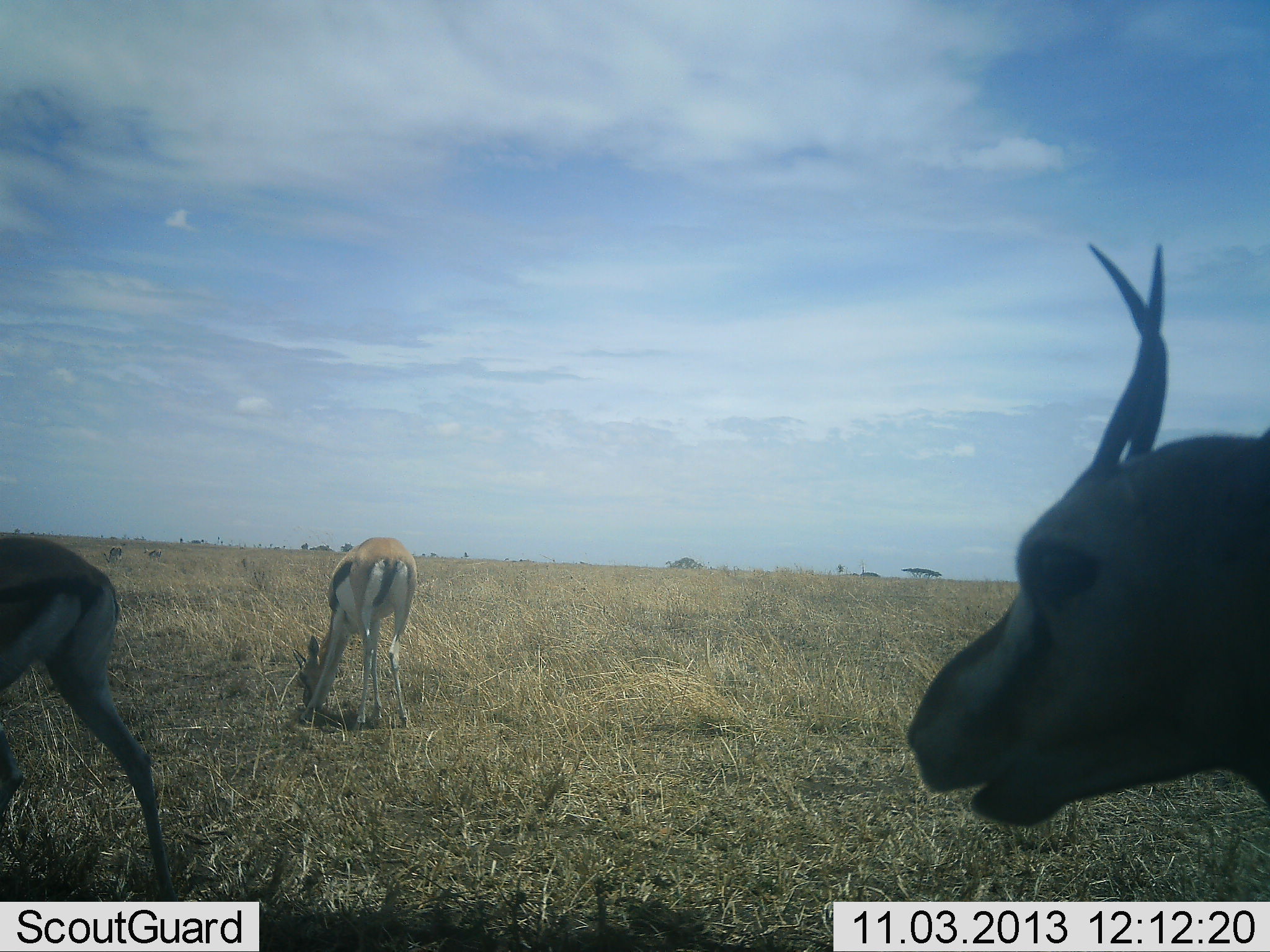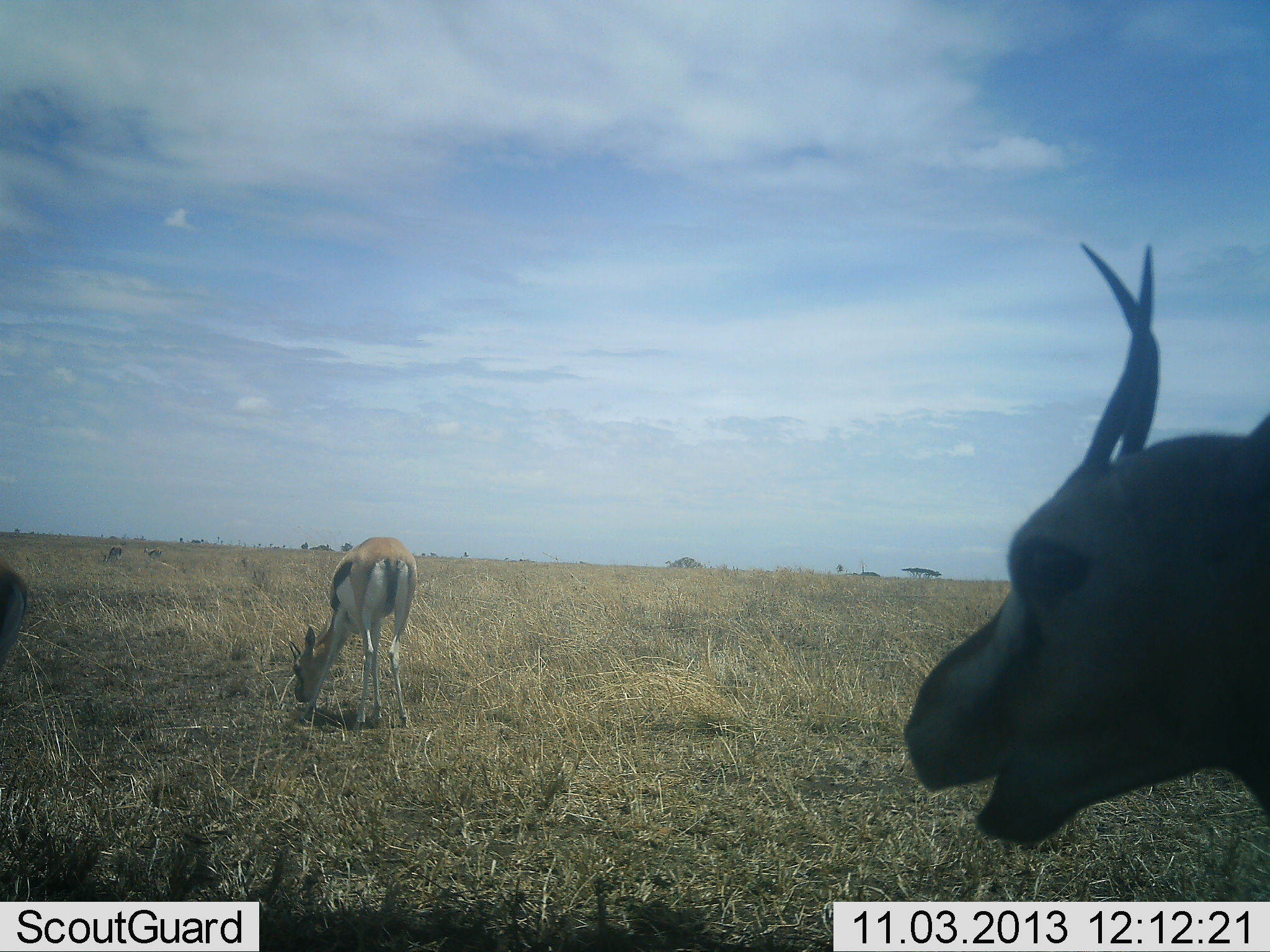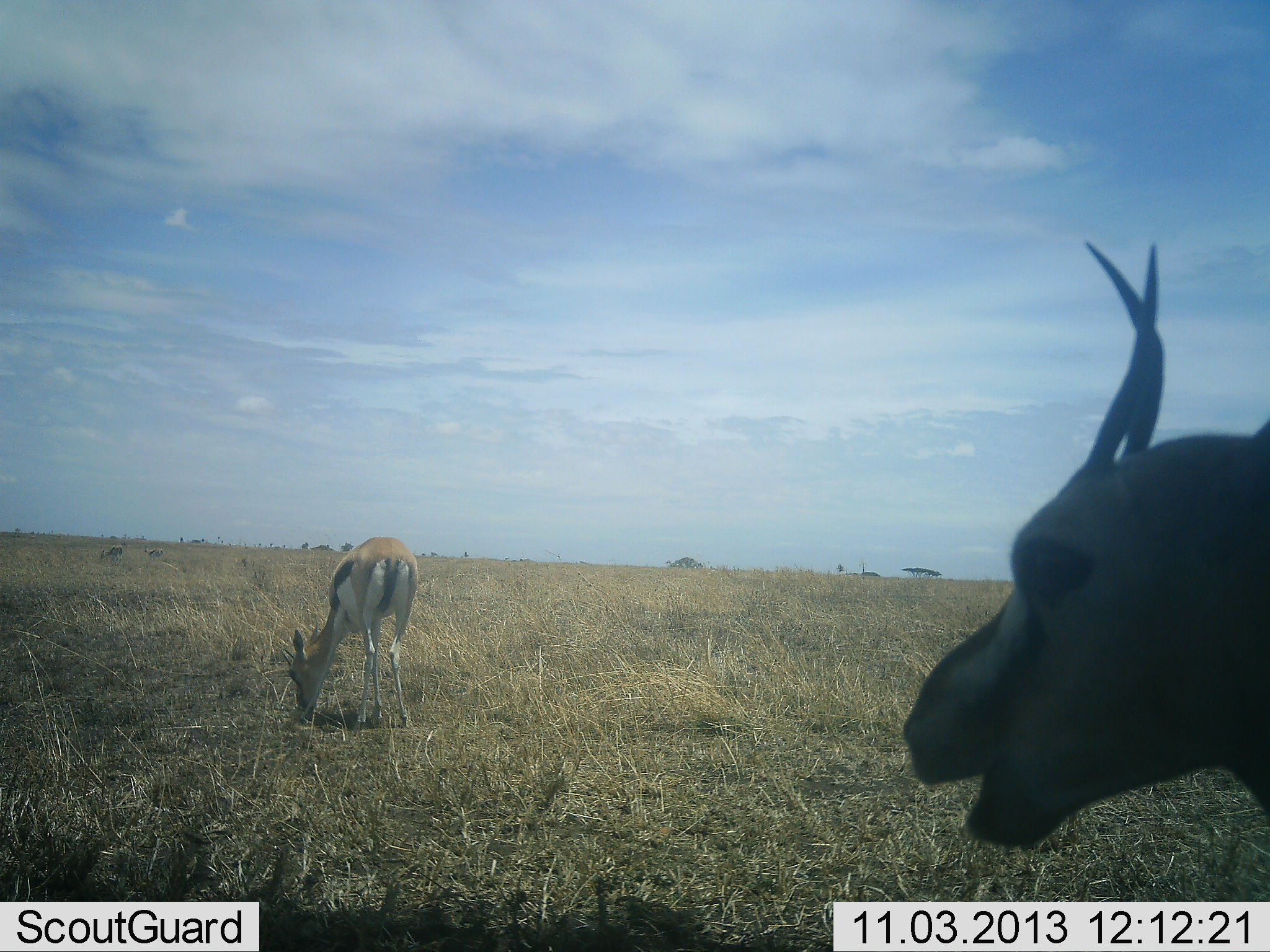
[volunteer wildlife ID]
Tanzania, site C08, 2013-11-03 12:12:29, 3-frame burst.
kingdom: Animalia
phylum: Chordata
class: Mammalia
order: Artiodactyla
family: Bovidae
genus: Eudorcas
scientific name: Eudorcas thomsonii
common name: thomson's gazelle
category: gazellethomsons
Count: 3.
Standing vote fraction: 40%.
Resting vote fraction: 0%.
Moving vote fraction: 60%.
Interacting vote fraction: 0%.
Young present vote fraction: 0%.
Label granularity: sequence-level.